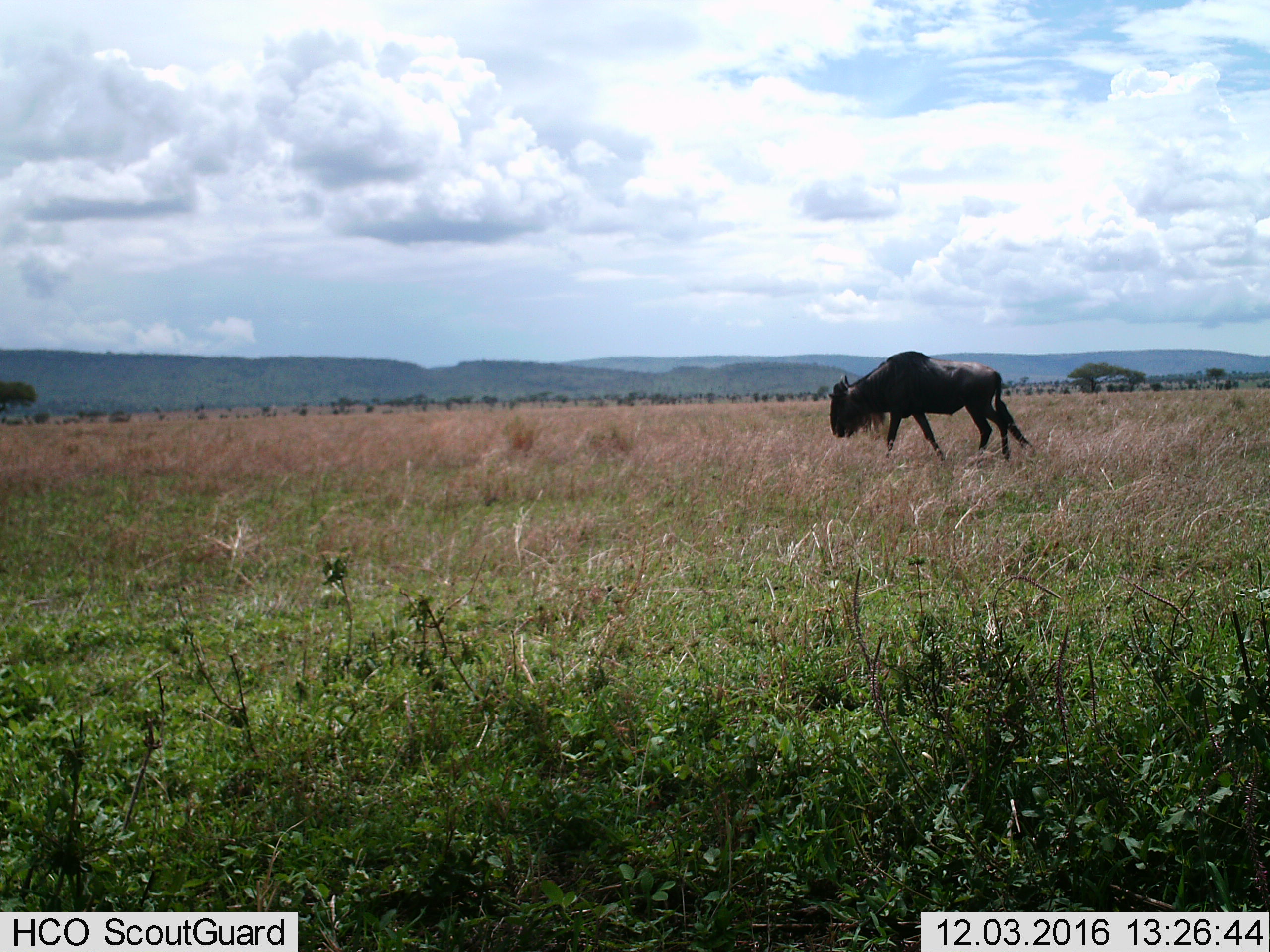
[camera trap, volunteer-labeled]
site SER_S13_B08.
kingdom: Animalia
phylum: Chordata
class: Mammalia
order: Artiodactyla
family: Bovidae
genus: Connochaetes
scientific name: Connochaetes taurinus taurinus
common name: blue wildebeest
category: wildebeestblue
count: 1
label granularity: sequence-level